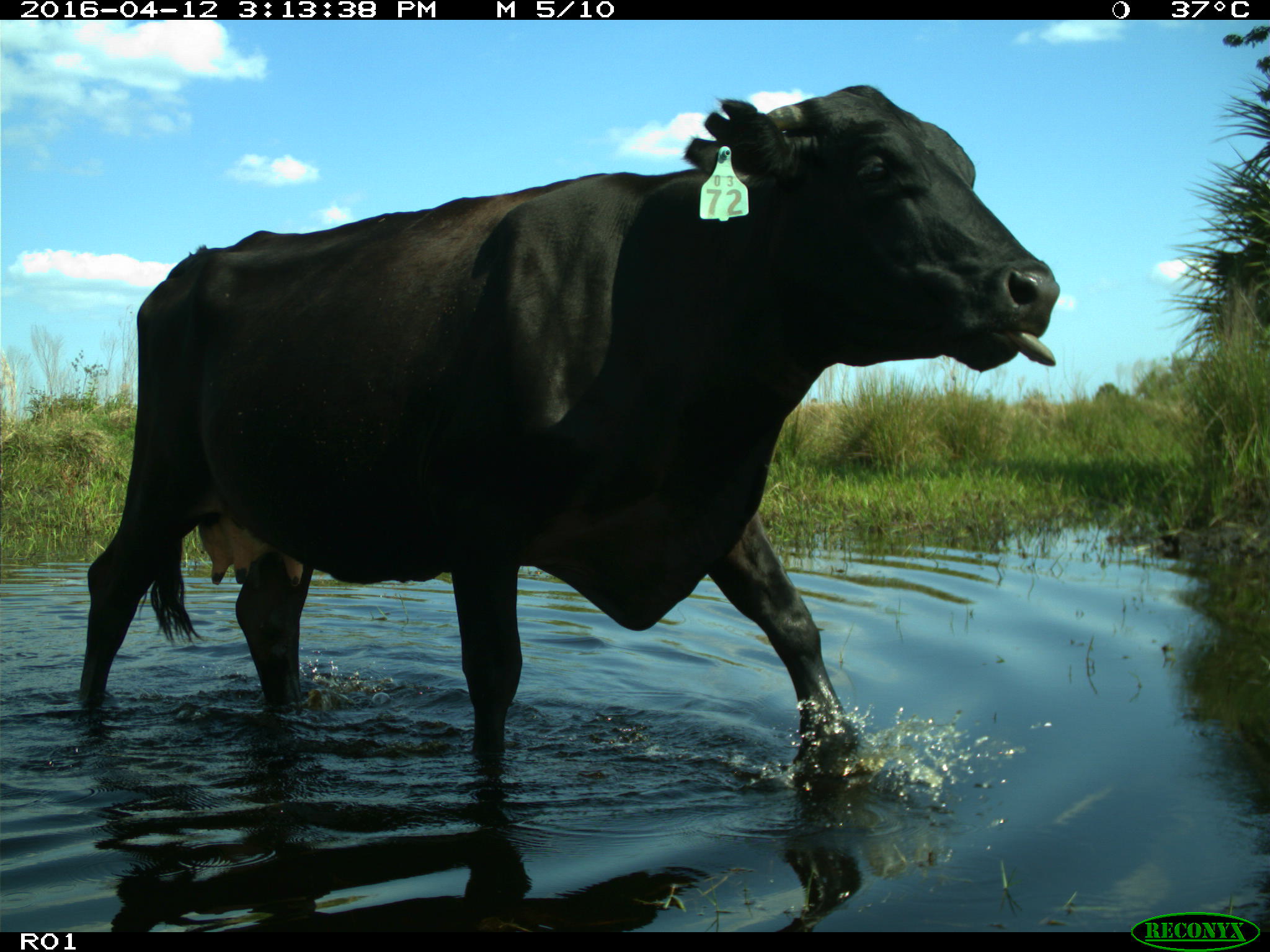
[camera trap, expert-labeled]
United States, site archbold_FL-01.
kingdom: Animalia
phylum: Chordata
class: Mammalia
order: Artiodactyla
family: Bovidae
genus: Bos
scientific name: Bos taurus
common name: domestic cow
Bos taurus (domestic cow).